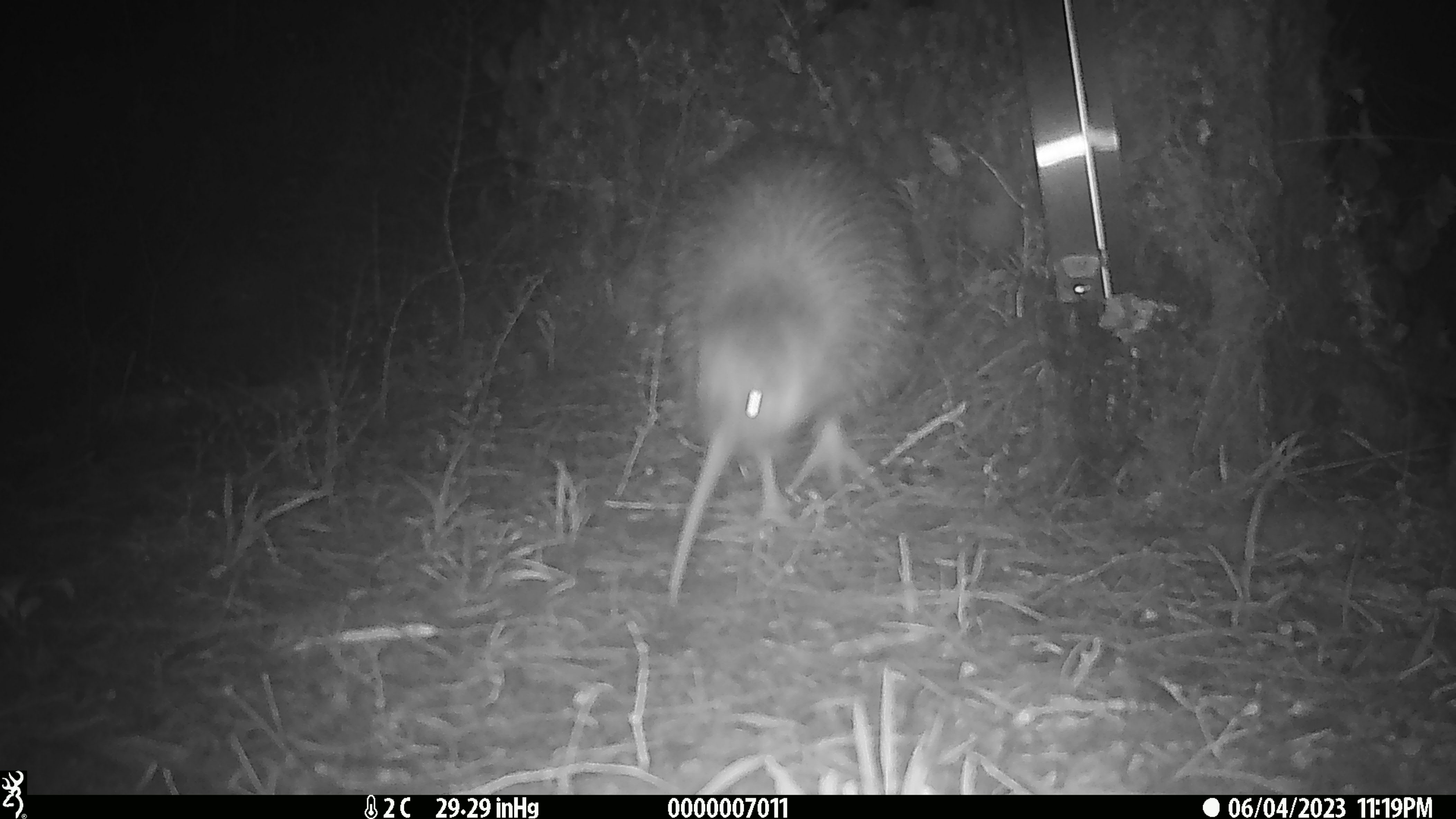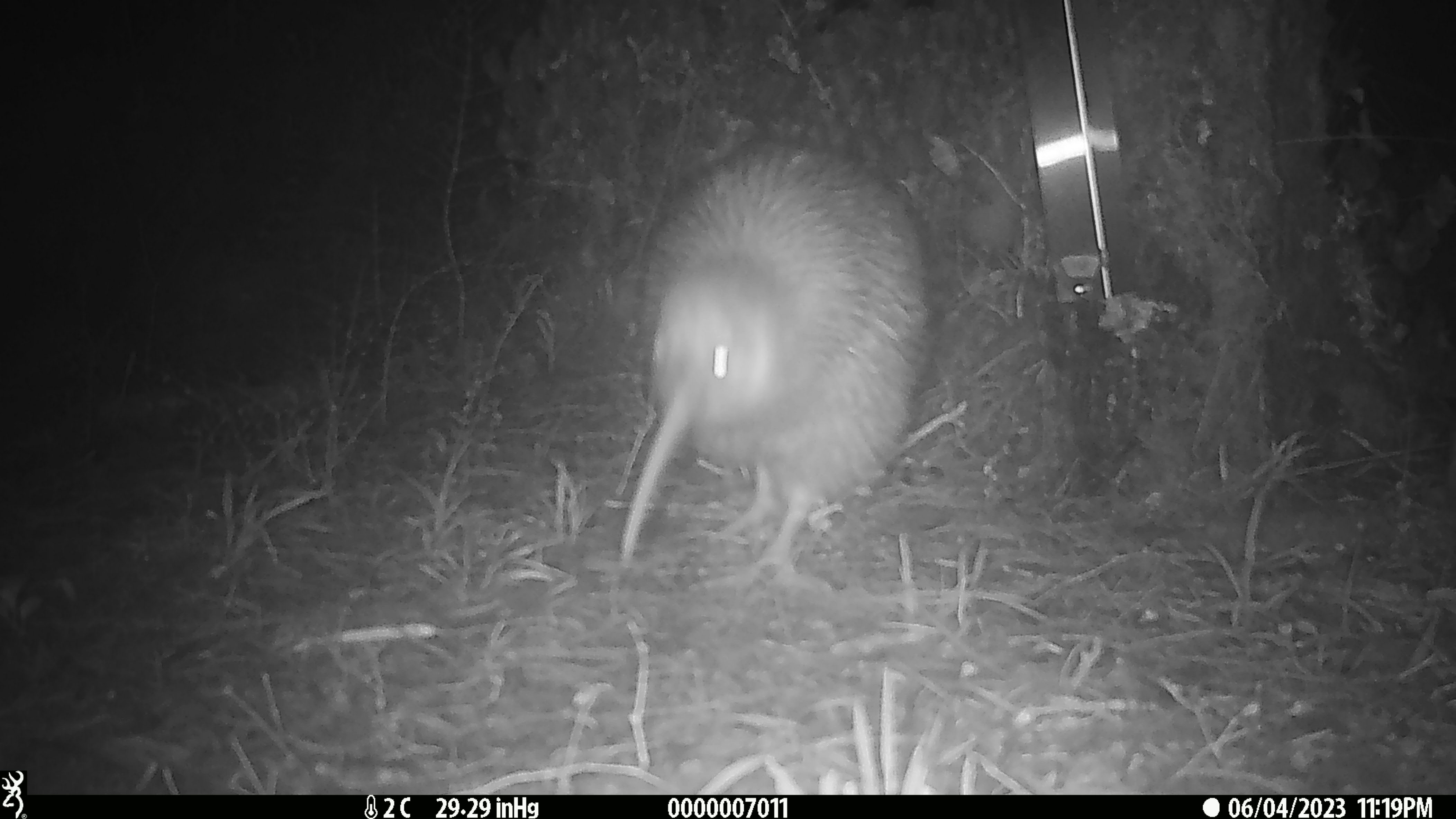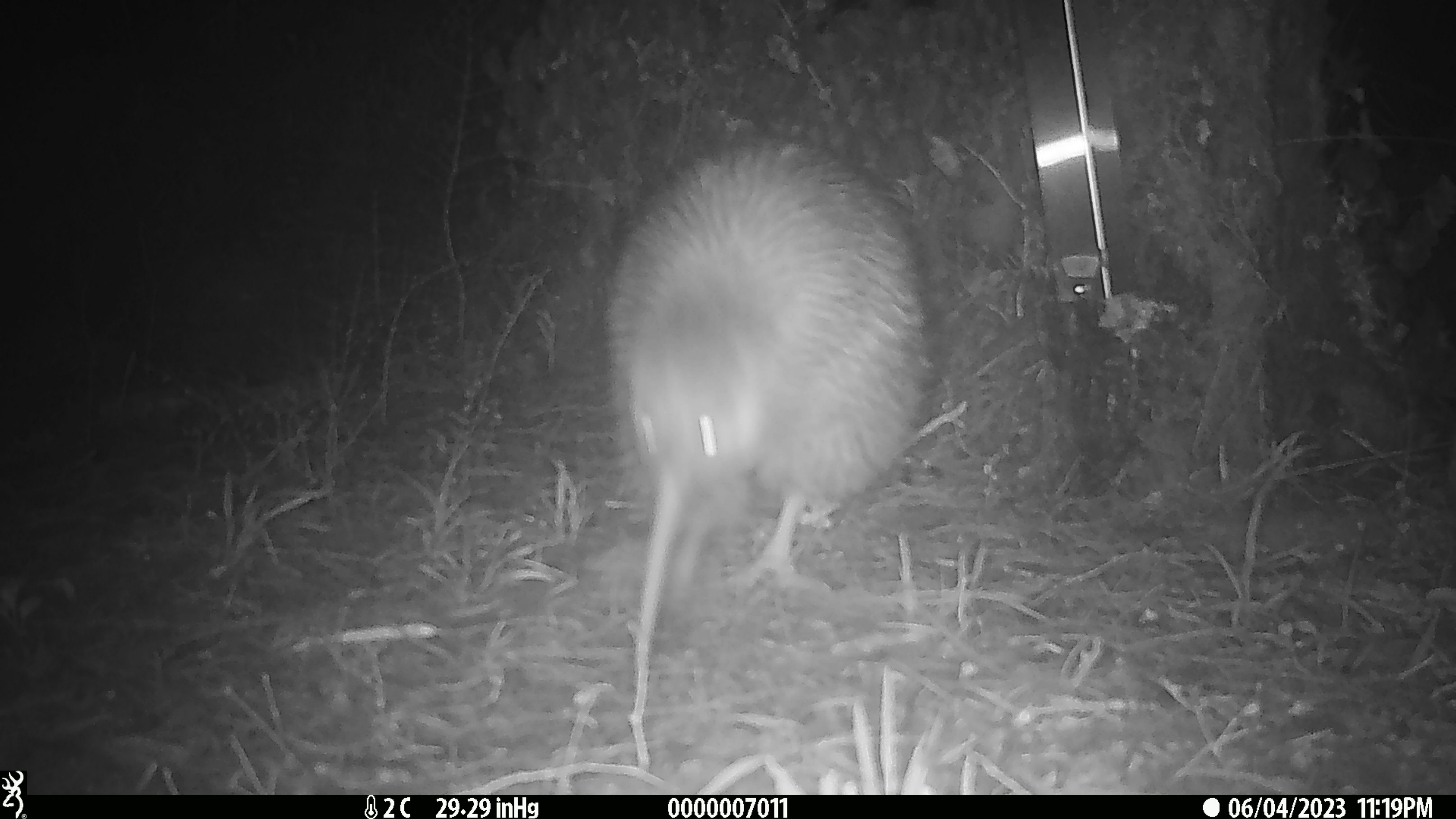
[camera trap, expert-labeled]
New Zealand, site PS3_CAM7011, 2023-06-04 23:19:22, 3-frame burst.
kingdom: Animalia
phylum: Chordata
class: Aves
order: Apterygiformes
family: Apterygidae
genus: Apteryx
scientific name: Apteryx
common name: kiwi